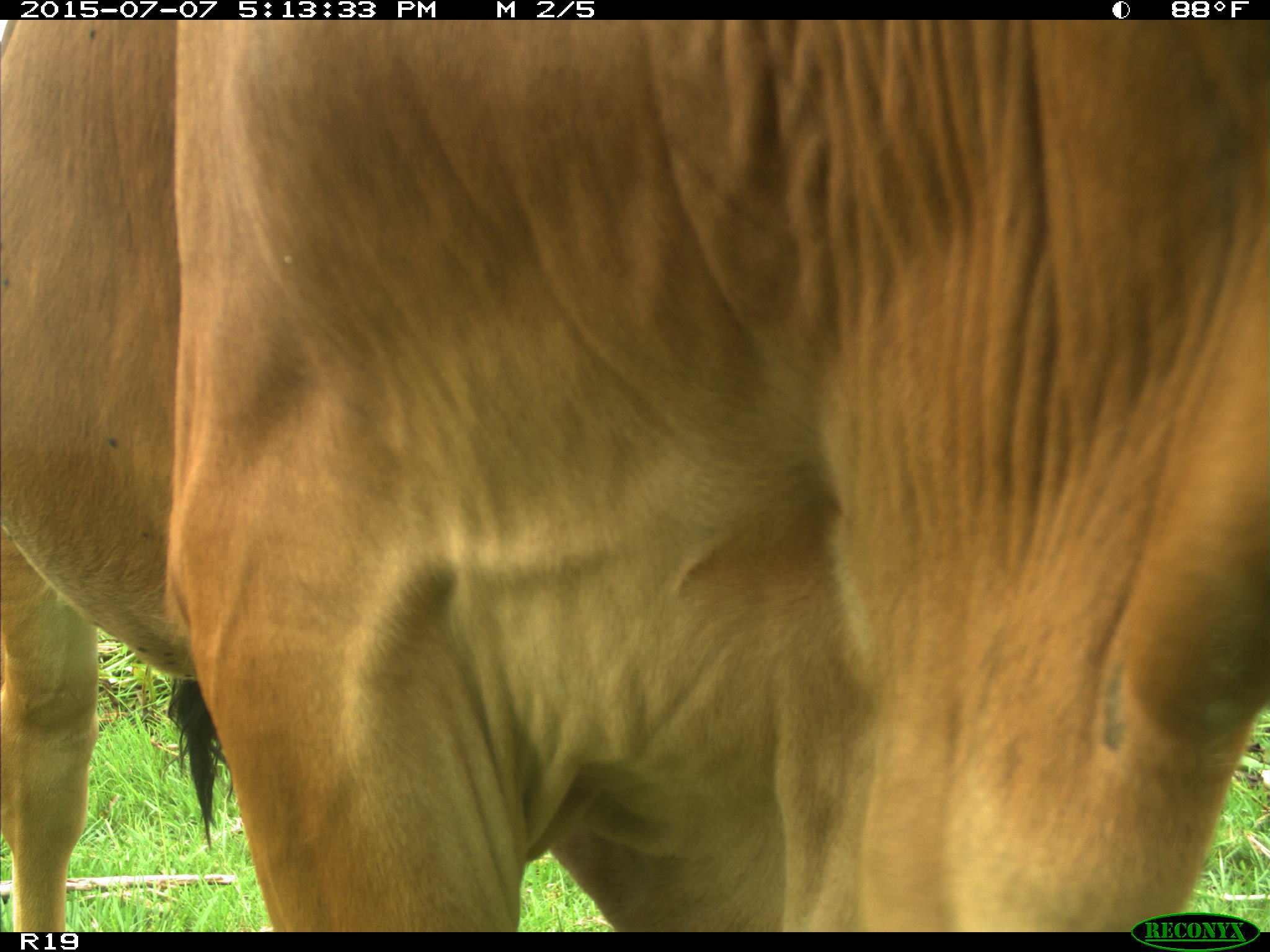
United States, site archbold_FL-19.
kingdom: Animalia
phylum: Chordata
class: Mammalia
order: Artiodactyla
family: Bovidae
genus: Bos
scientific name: Bos taurus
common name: domestic cow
Bos taurus (domestic cow).